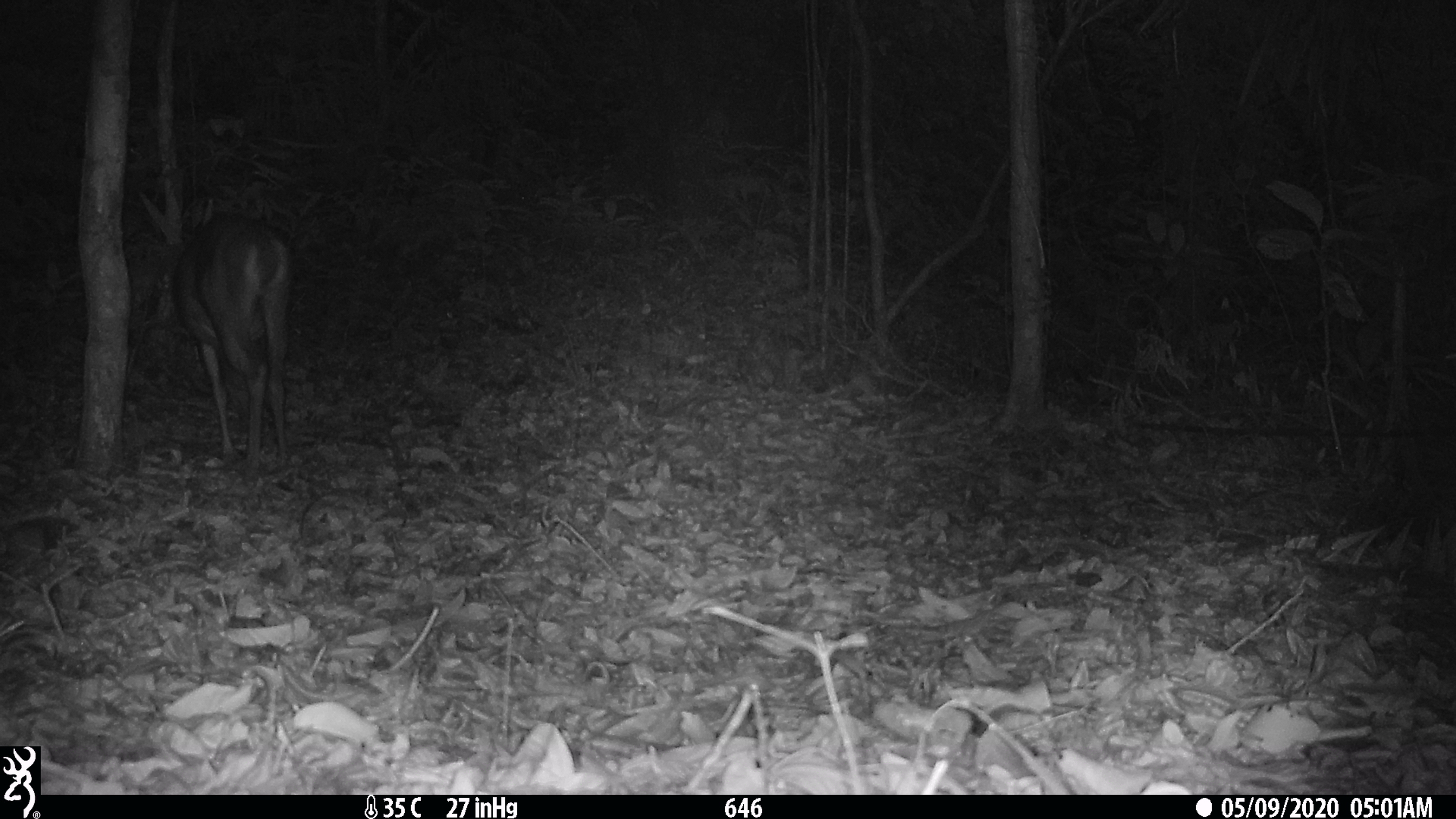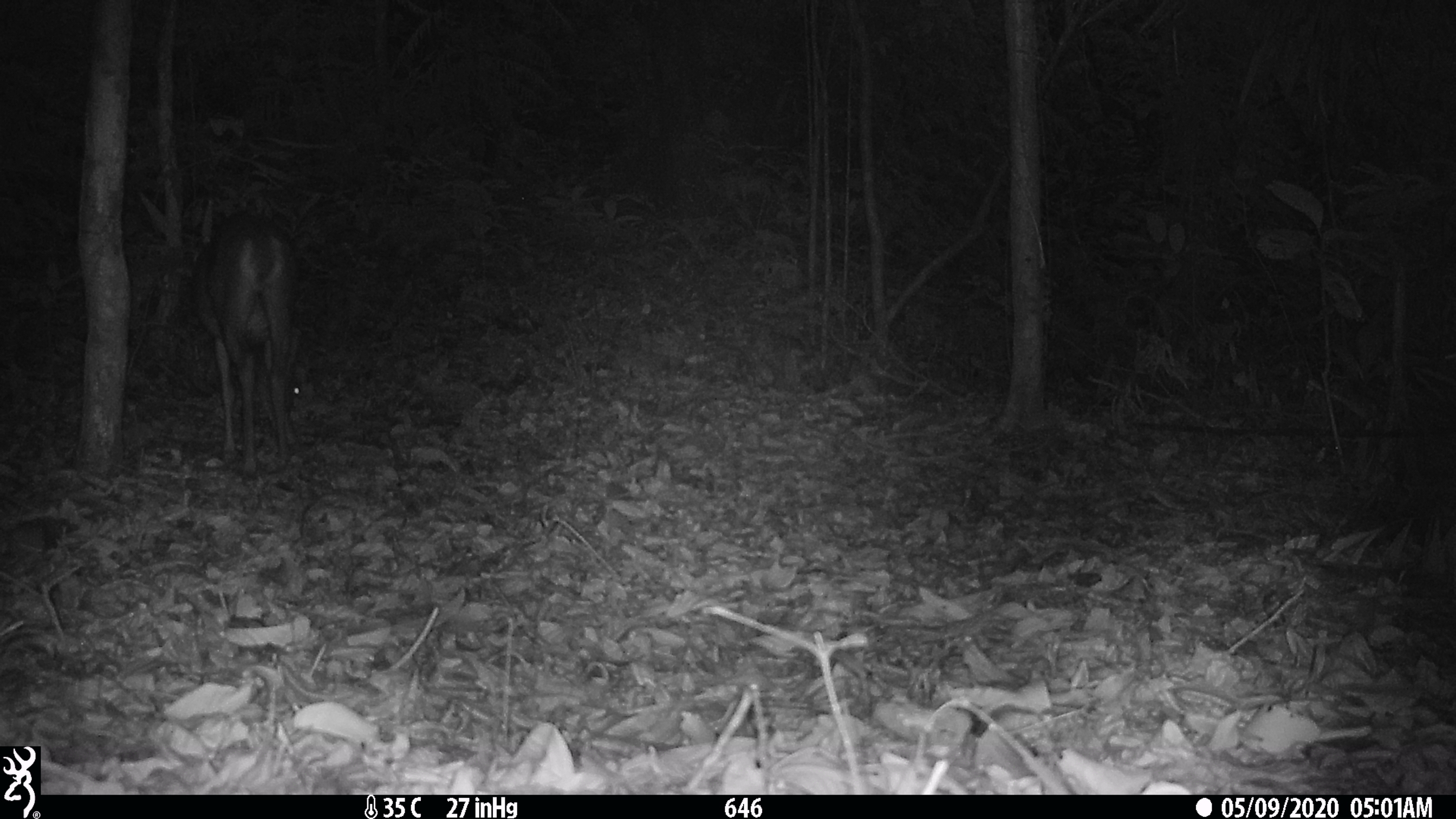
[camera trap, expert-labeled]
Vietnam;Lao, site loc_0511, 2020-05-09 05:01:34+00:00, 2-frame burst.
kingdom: Animalia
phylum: Chordata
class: Mammalia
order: Artiodactyla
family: Cervidae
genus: Muntiacus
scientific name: Muntiacus vuquangensis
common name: large-antlered muntjac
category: large antlered muntjac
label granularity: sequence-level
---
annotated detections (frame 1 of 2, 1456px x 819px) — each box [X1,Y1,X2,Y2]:
large antlered muntjac: [169,198,291,470]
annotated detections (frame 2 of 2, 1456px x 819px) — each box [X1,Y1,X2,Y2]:
large antlered muntjac: [184,212,305,476]